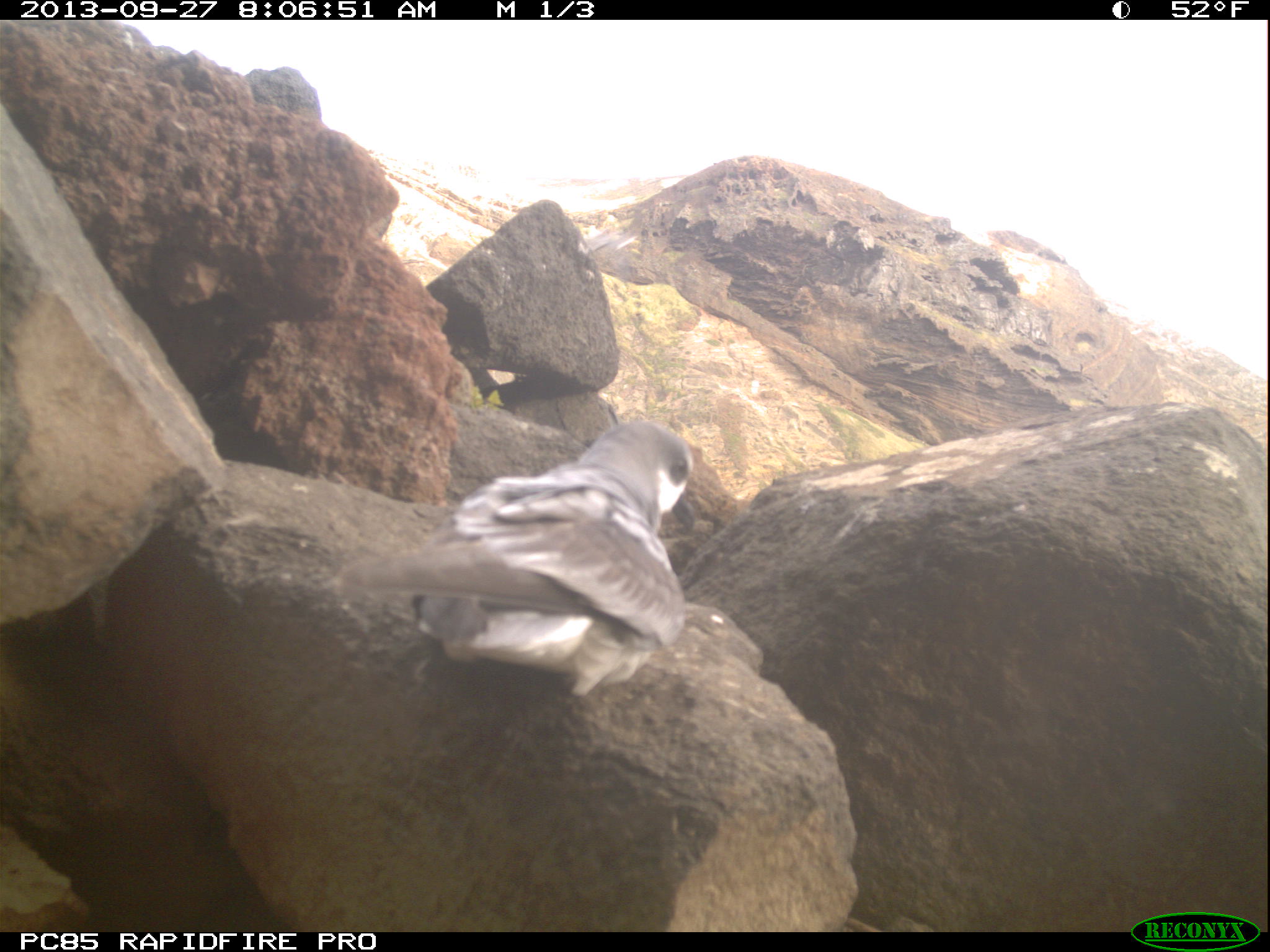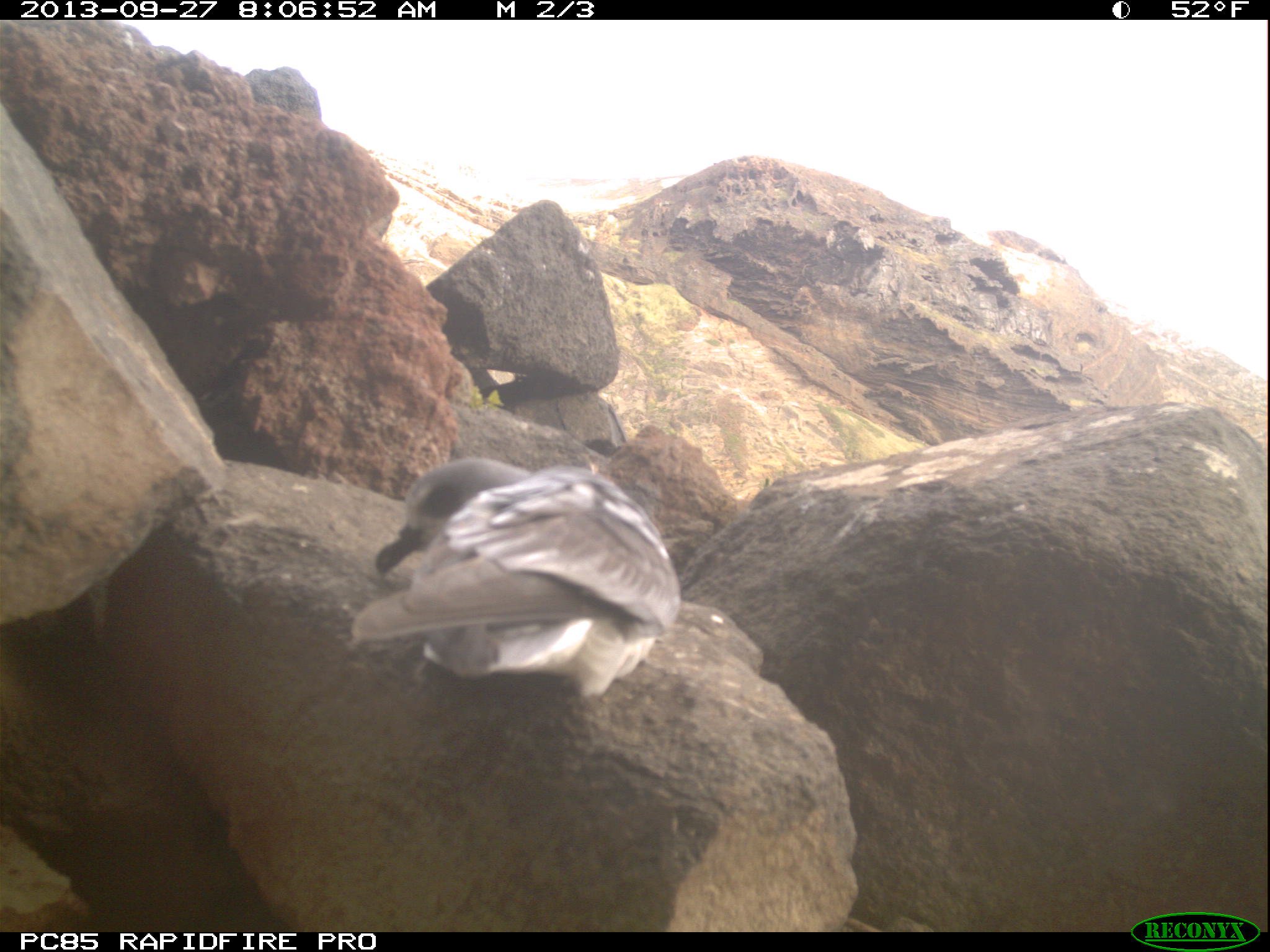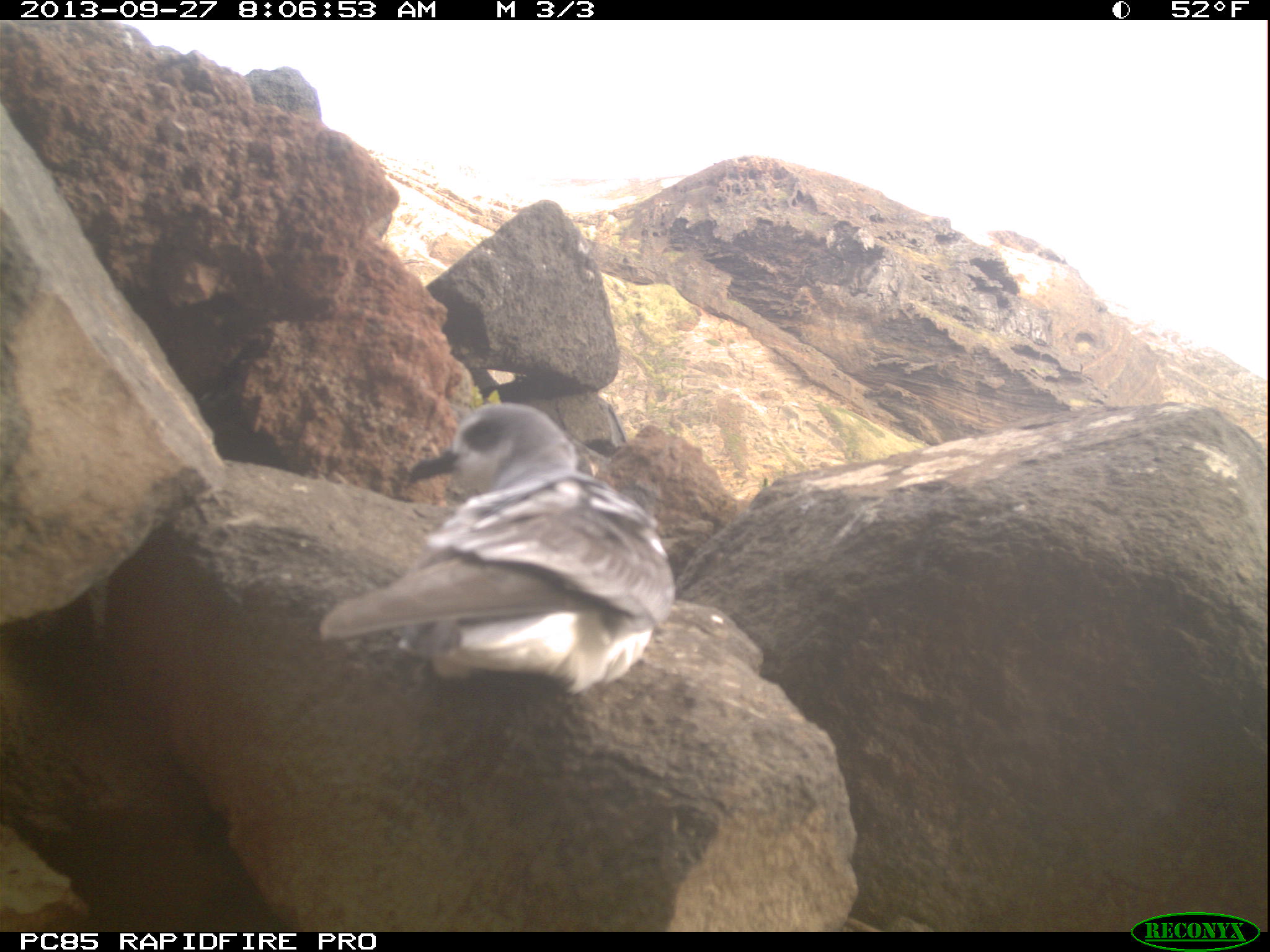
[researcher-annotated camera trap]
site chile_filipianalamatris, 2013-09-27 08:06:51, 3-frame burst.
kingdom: Animalia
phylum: Chordata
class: Aves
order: Procellariiformes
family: Procellariidae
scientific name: Procellariidae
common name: petrel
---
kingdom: Animalia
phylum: Chordata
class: Aves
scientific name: Aves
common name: bird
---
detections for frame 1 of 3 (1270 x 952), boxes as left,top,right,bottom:
bird: 580,223,649,288
petrel: 332,420,700,697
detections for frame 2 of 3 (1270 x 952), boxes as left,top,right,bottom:
petrel: 342,452,691,705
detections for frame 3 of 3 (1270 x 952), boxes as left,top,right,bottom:
petrel: 311,403,685,702